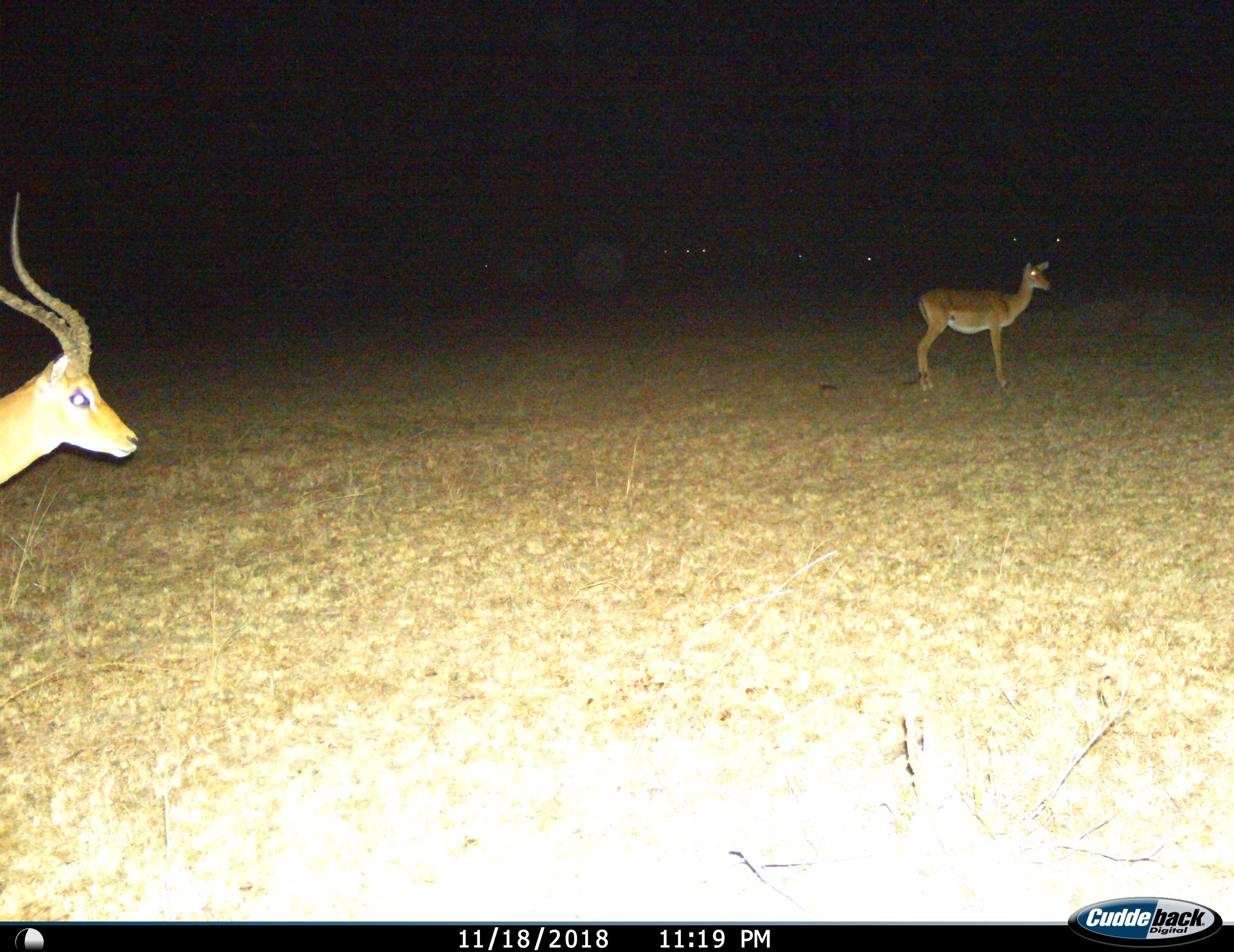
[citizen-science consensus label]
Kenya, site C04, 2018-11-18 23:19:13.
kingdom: Animalia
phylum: Chordata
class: Mammalia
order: Artiodactyla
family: Bovidae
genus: Aepyceros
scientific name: Aepyceros melampus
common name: impala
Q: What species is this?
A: Impala (Aepyceros melampus).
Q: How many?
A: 2.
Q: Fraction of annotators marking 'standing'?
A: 100%.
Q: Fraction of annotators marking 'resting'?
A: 0%.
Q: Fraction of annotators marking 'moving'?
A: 11%.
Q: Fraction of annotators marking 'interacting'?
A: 0%.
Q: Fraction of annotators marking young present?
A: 11%.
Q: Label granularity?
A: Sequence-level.